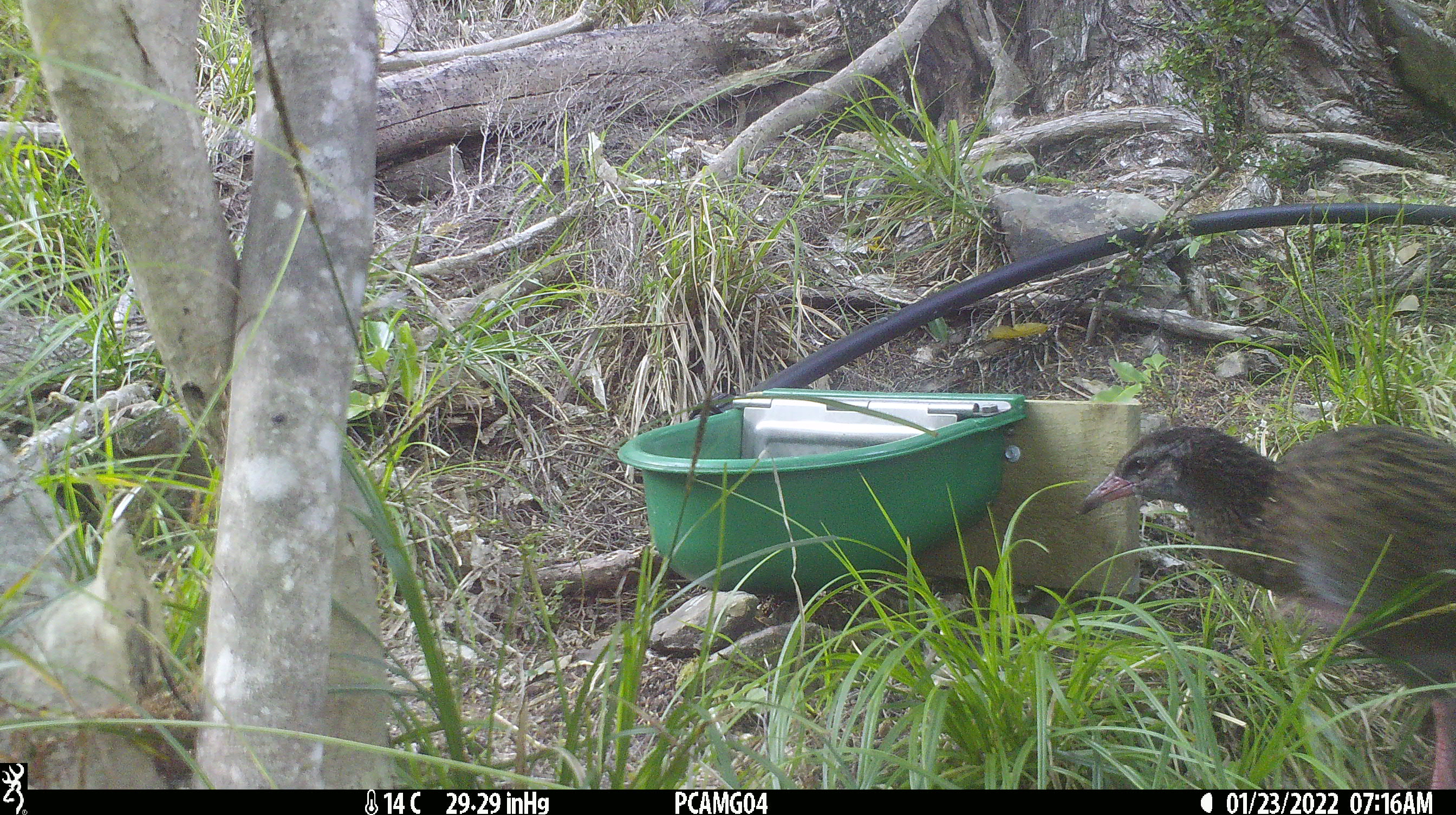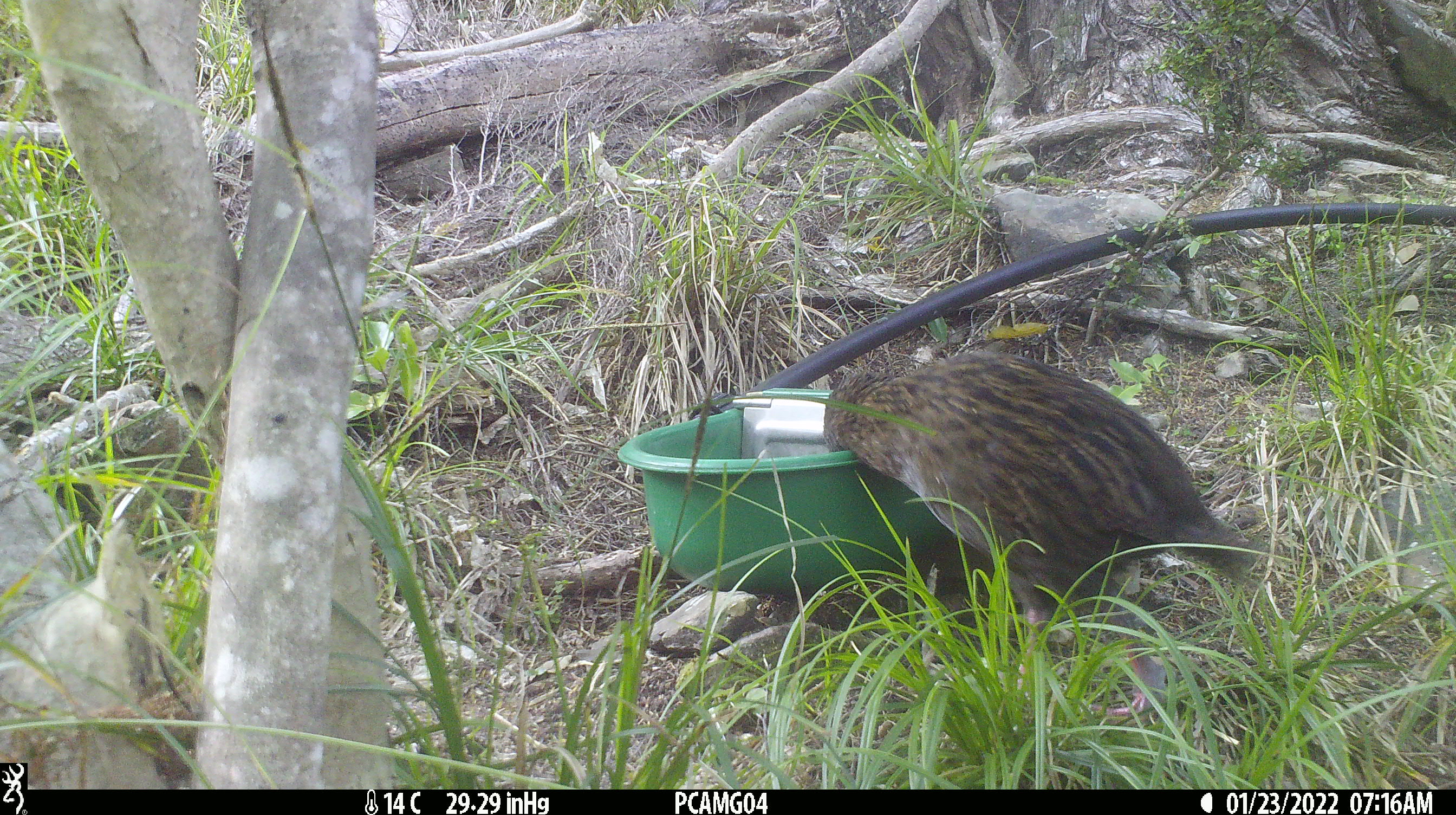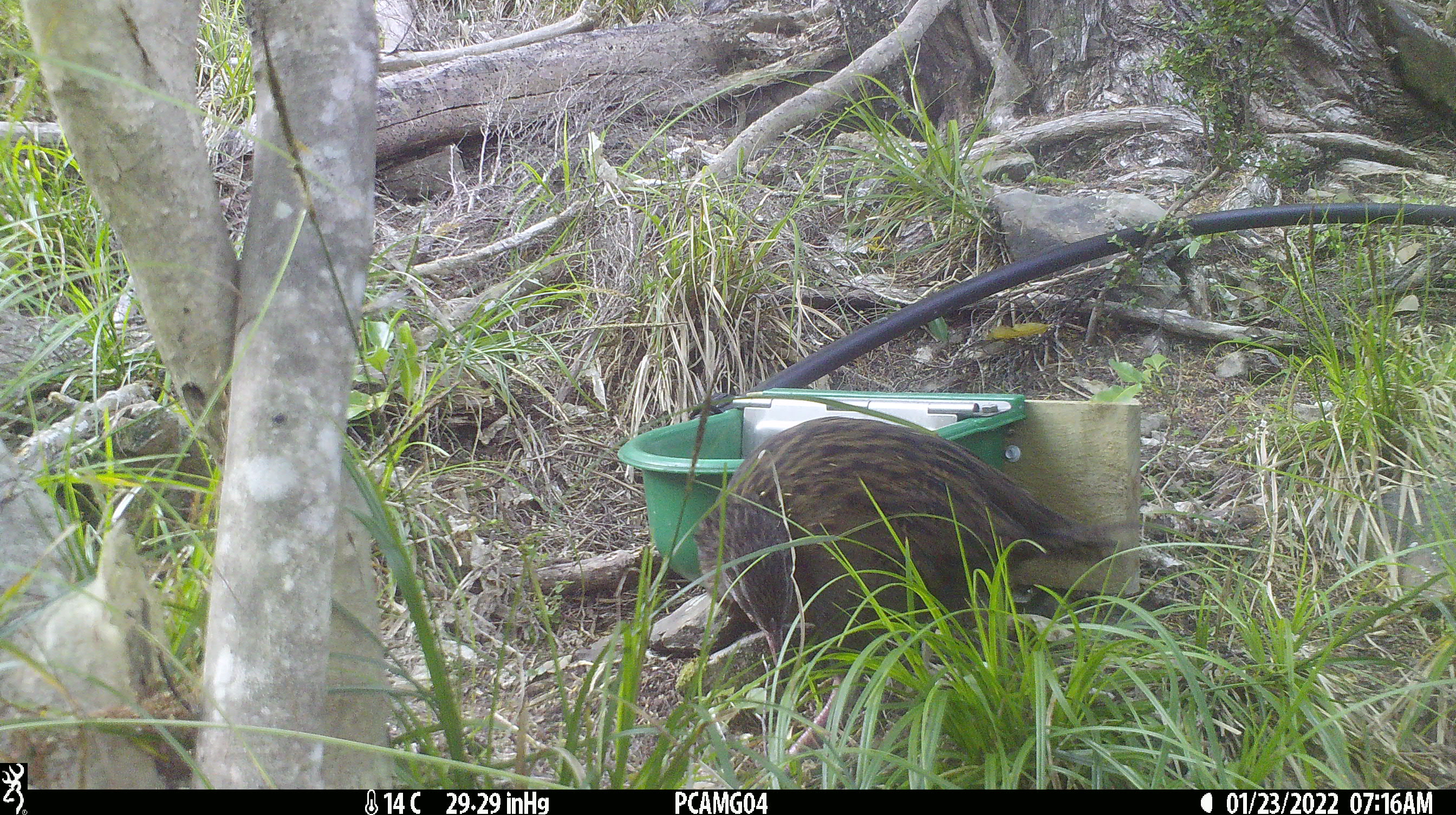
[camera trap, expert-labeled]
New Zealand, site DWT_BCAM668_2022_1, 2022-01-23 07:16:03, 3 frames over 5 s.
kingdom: Animalia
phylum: Chordata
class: Aves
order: Gruiformes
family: Rallidae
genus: Gallirallus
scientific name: Gallirallus australis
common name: weka